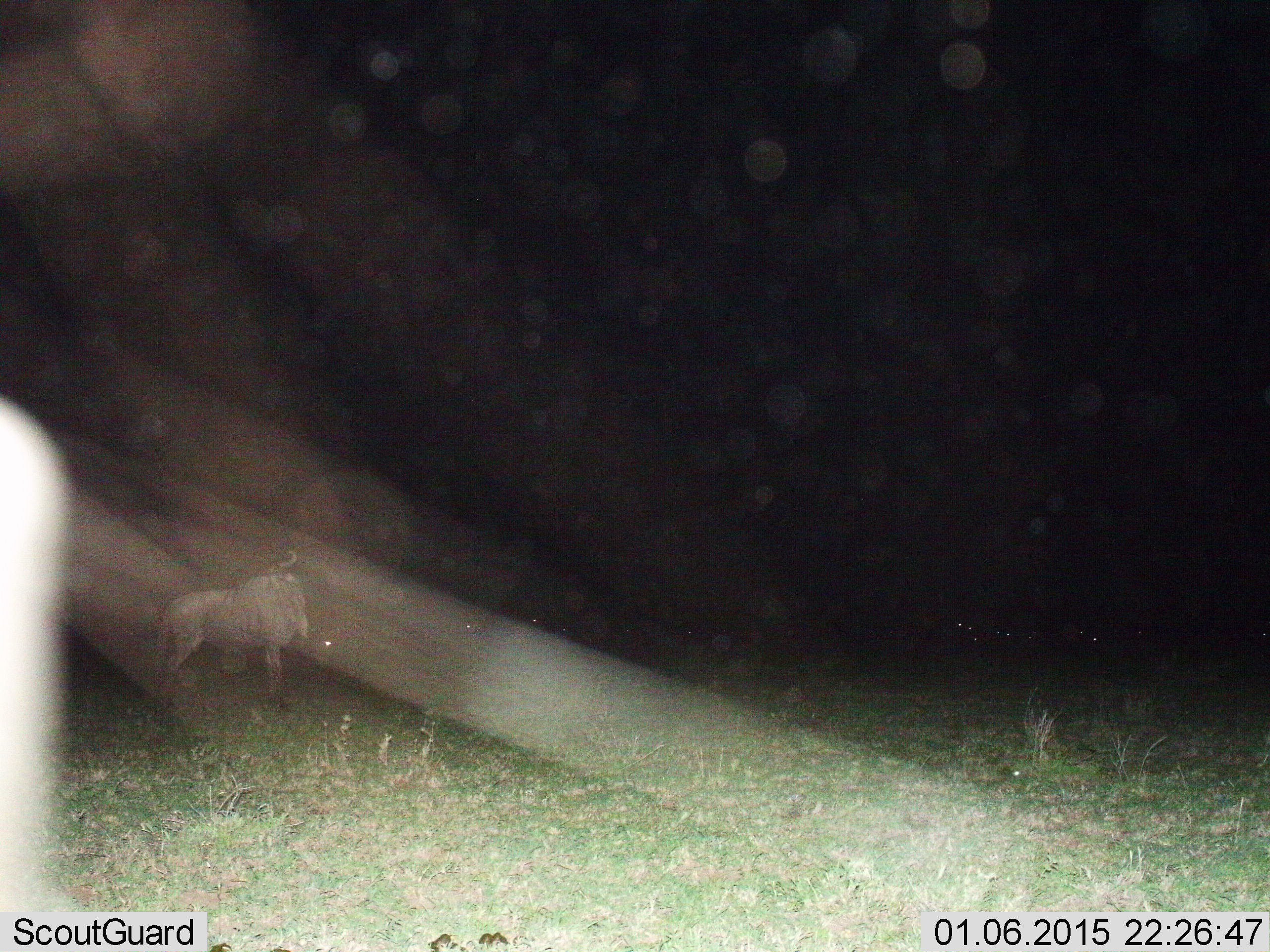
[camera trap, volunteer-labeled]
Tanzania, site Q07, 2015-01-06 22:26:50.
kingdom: Animalia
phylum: Chordata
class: Mammalia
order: Artiodactyla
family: Bovidae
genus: Connochaetes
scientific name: Connochaetes taurinus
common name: blue wildebeest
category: wildebeest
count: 1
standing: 100%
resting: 10%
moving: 0%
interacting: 0%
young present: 0%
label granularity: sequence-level